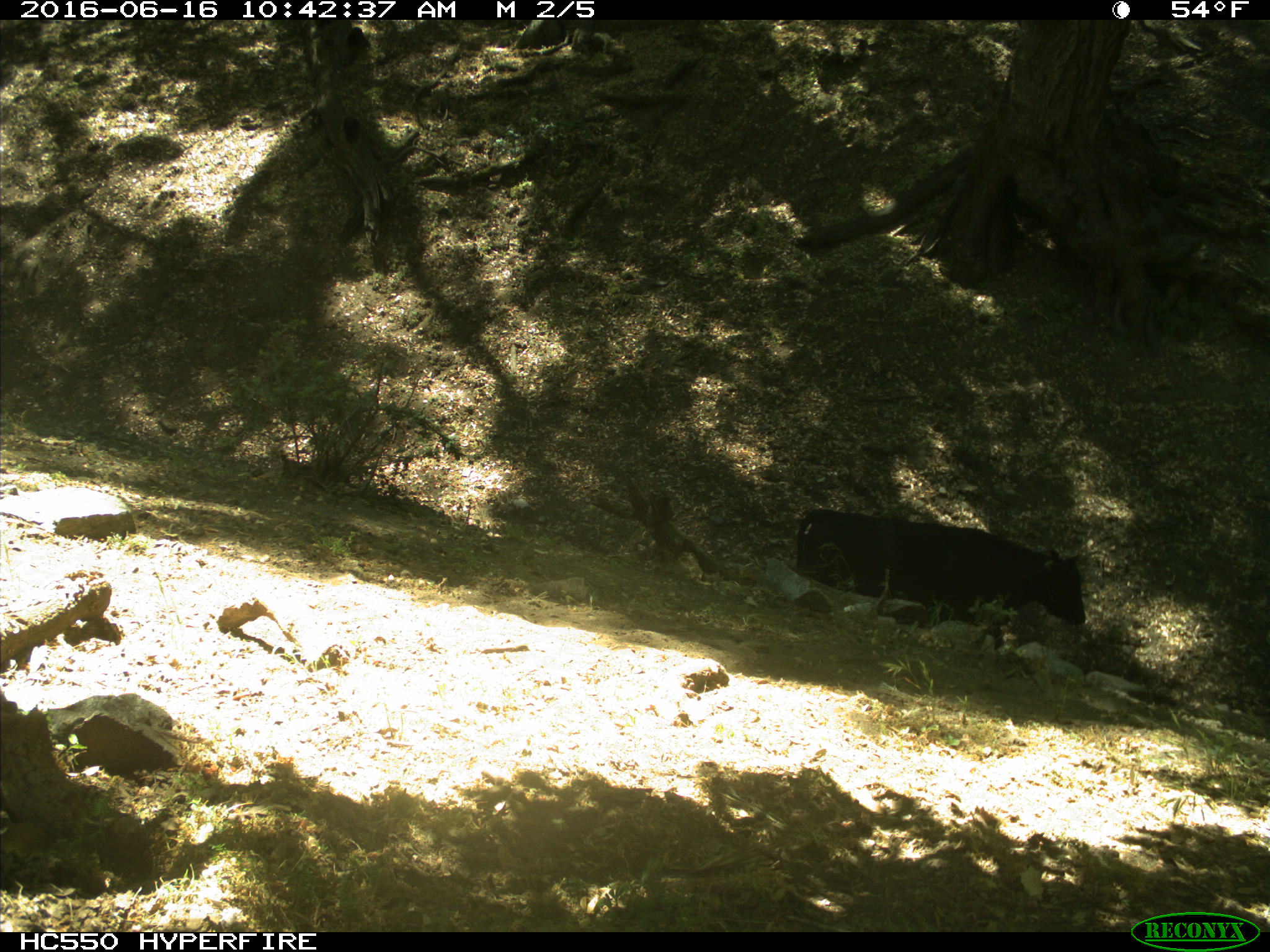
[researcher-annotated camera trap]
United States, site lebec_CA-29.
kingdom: Animalia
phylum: Chordata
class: Mammalia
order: Artiodactyla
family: Bovidae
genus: Bos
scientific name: Bos taurus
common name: domestic cow